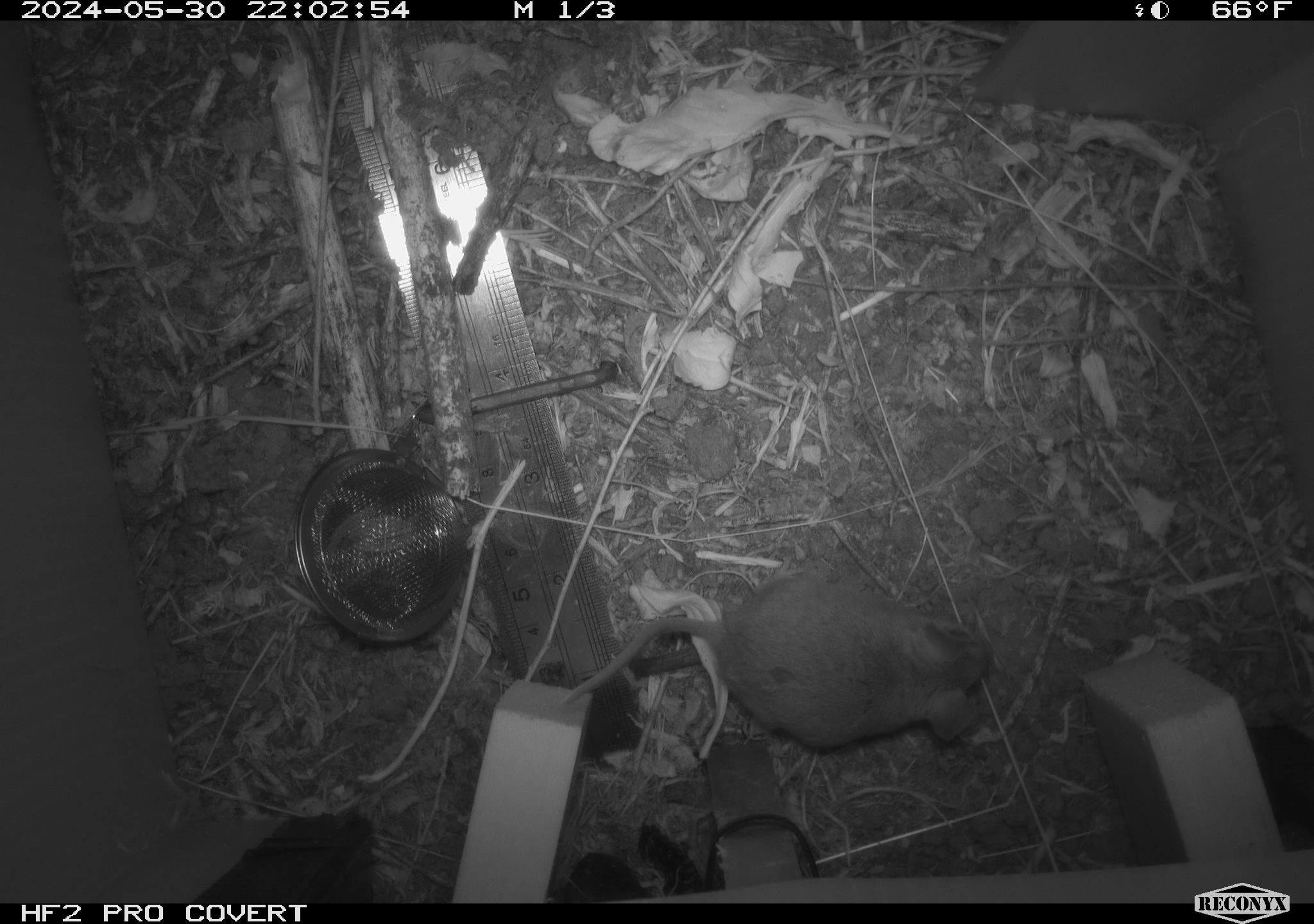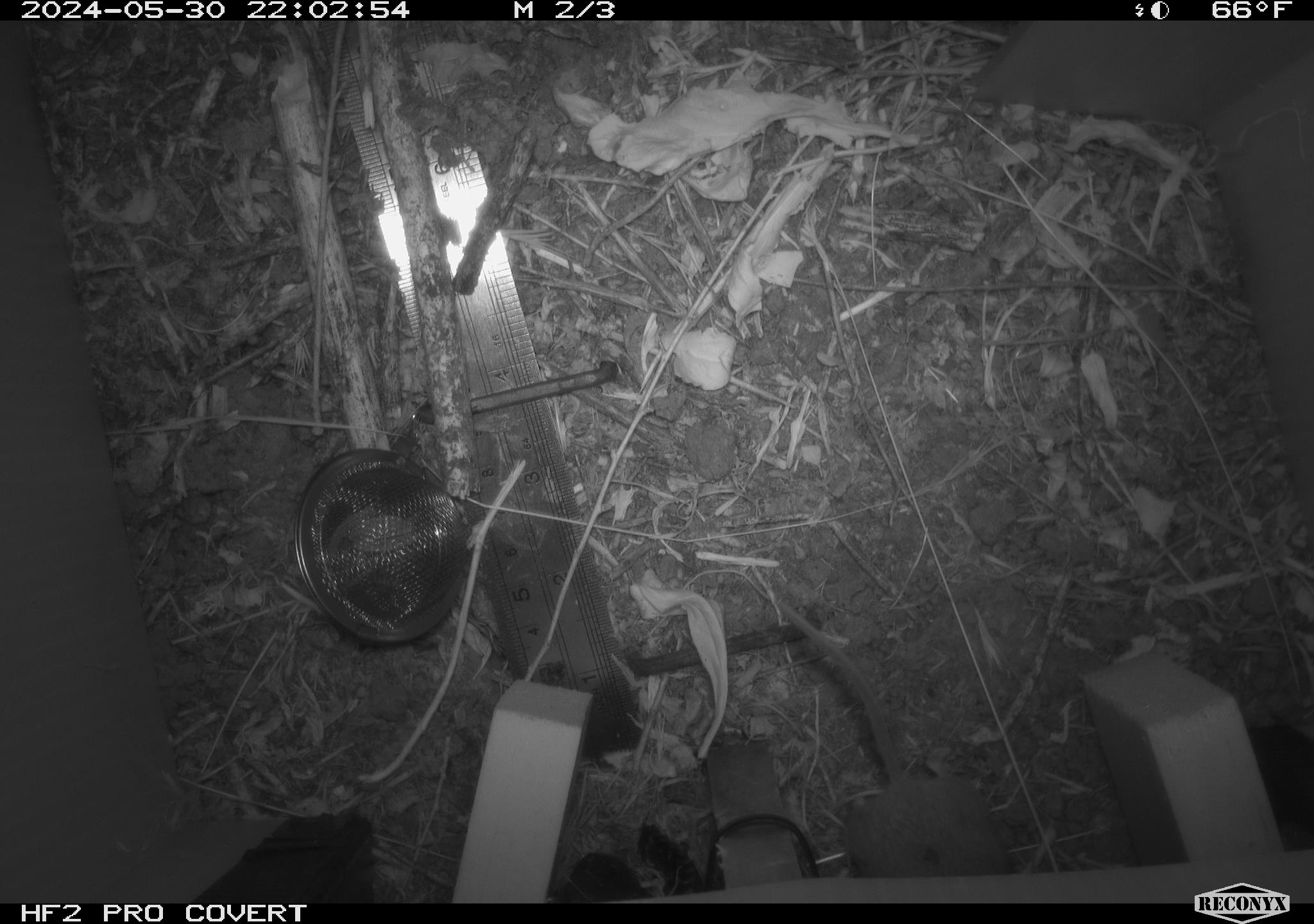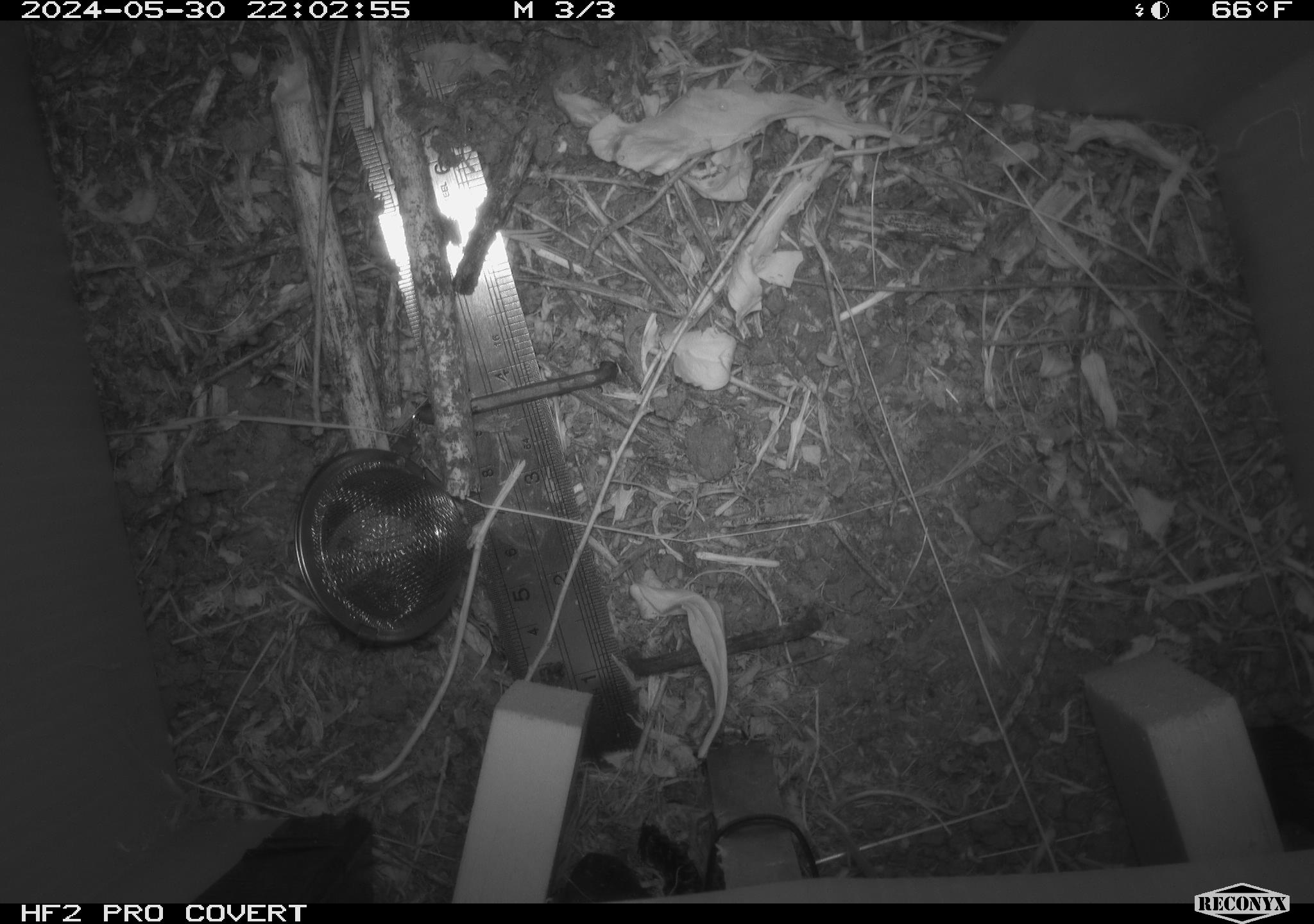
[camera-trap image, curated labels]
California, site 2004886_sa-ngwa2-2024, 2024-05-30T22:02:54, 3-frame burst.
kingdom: Animalia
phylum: Chordata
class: Mammalia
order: Rodentia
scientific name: Rodentia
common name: mouse species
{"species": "mouse species (Rodentia)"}